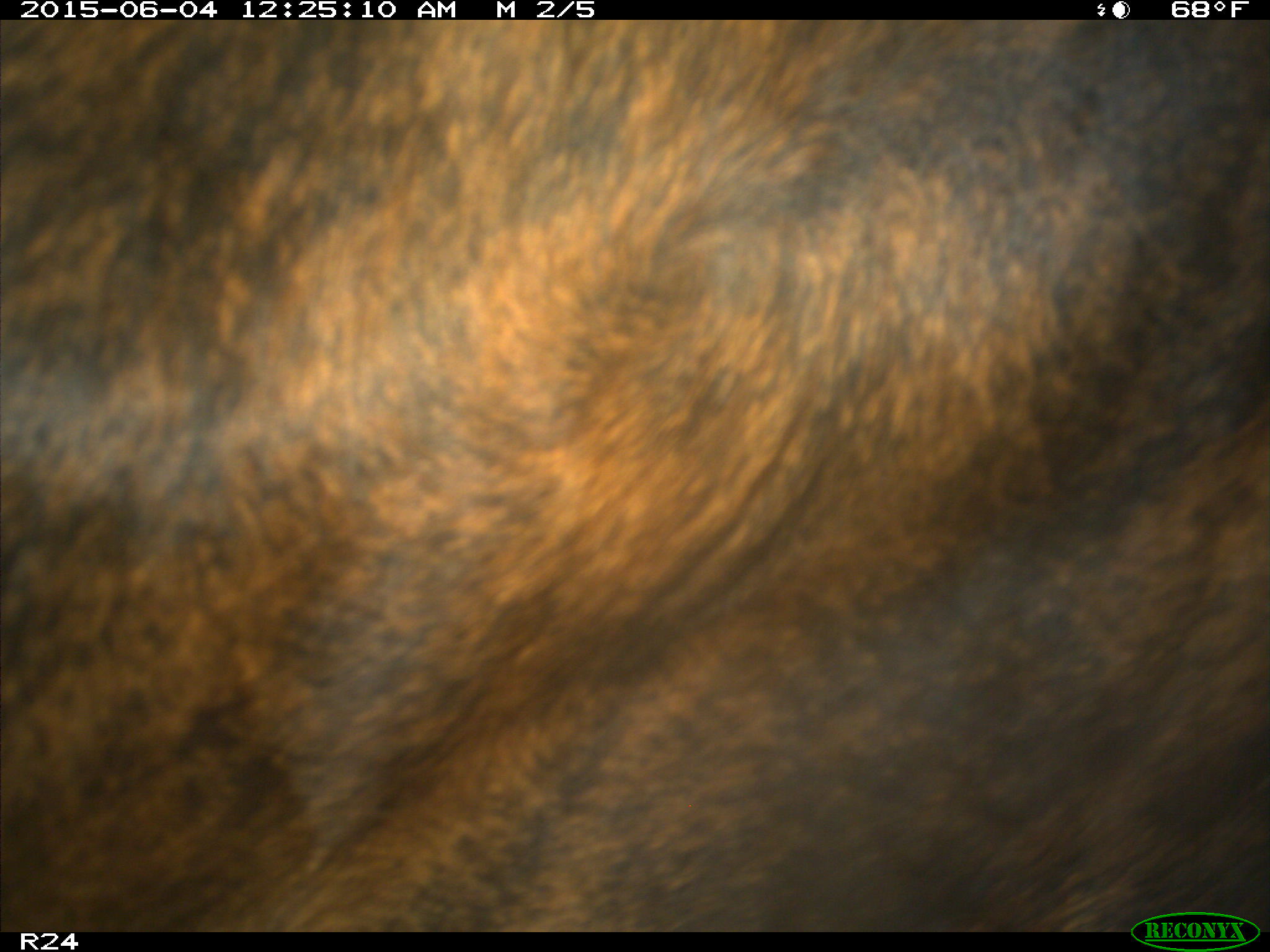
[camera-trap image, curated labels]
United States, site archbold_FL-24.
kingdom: Animalia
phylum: Chordata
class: Mammalia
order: Artiodactyla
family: Bovidae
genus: Bos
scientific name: Bos taurus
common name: domestic cow